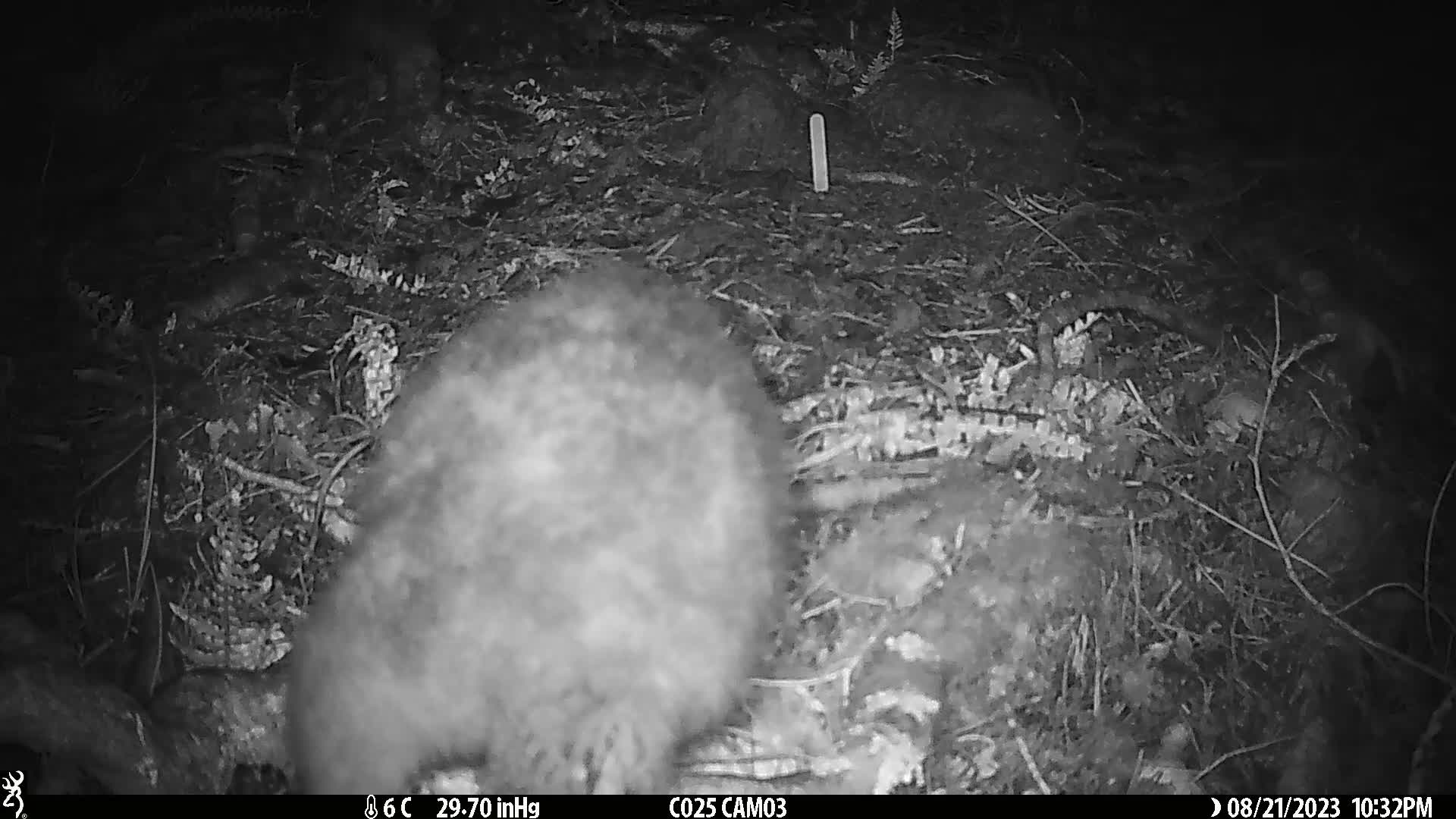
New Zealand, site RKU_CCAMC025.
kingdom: Animalia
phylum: Chordata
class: Mammalia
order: Diprotodontia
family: Phalangeridae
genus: Trichosurus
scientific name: Trichosurus vulpecula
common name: common brushtail possum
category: possum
Possum (common brushtail possum) (Trichosurus vulpecula).